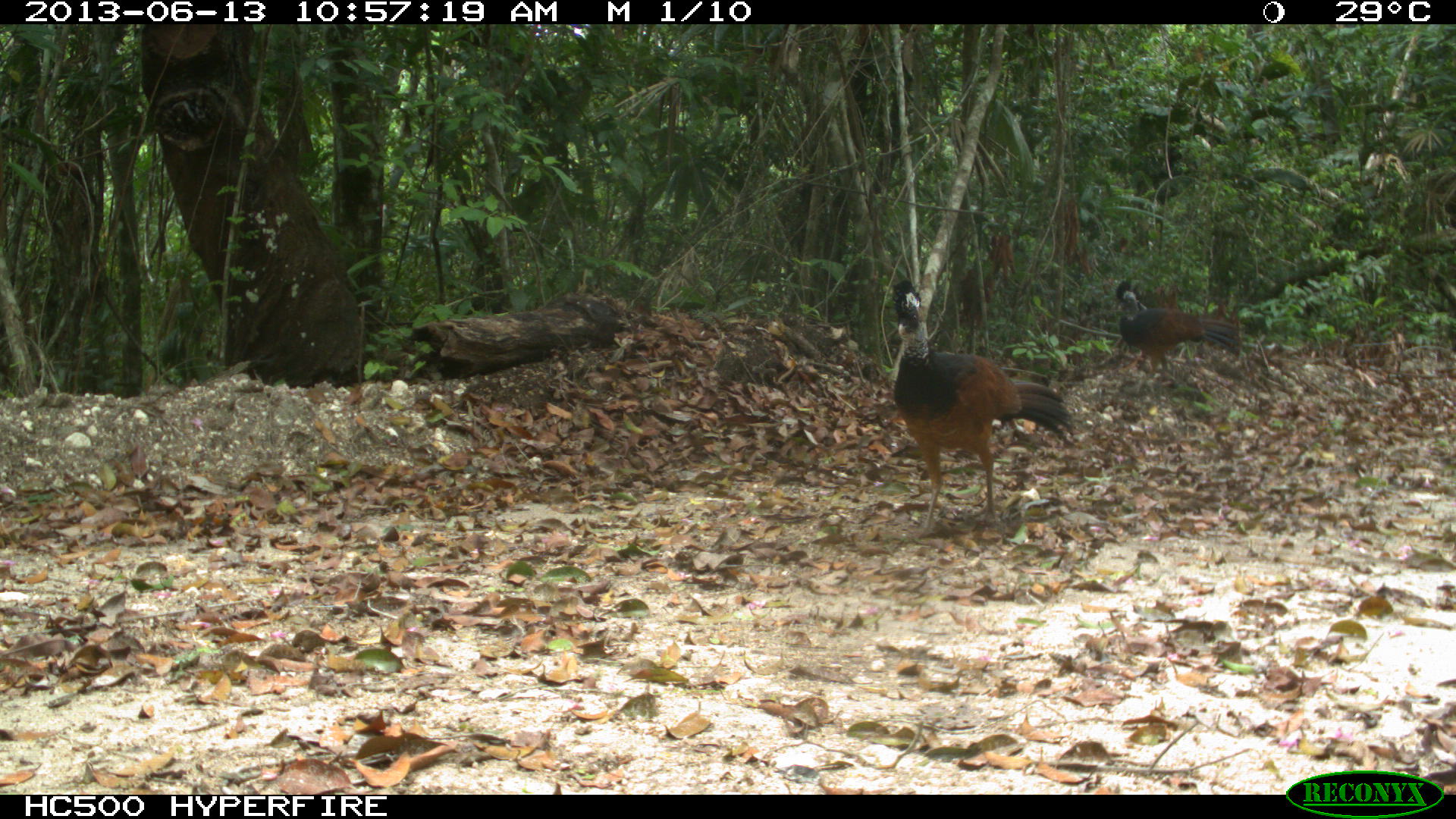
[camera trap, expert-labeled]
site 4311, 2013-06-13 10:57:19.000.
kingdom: Animalia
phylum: Chordata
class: Aves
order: Galliformes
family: Cracidae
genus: Crax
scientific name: Crax rubra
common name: great curassow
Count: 3.